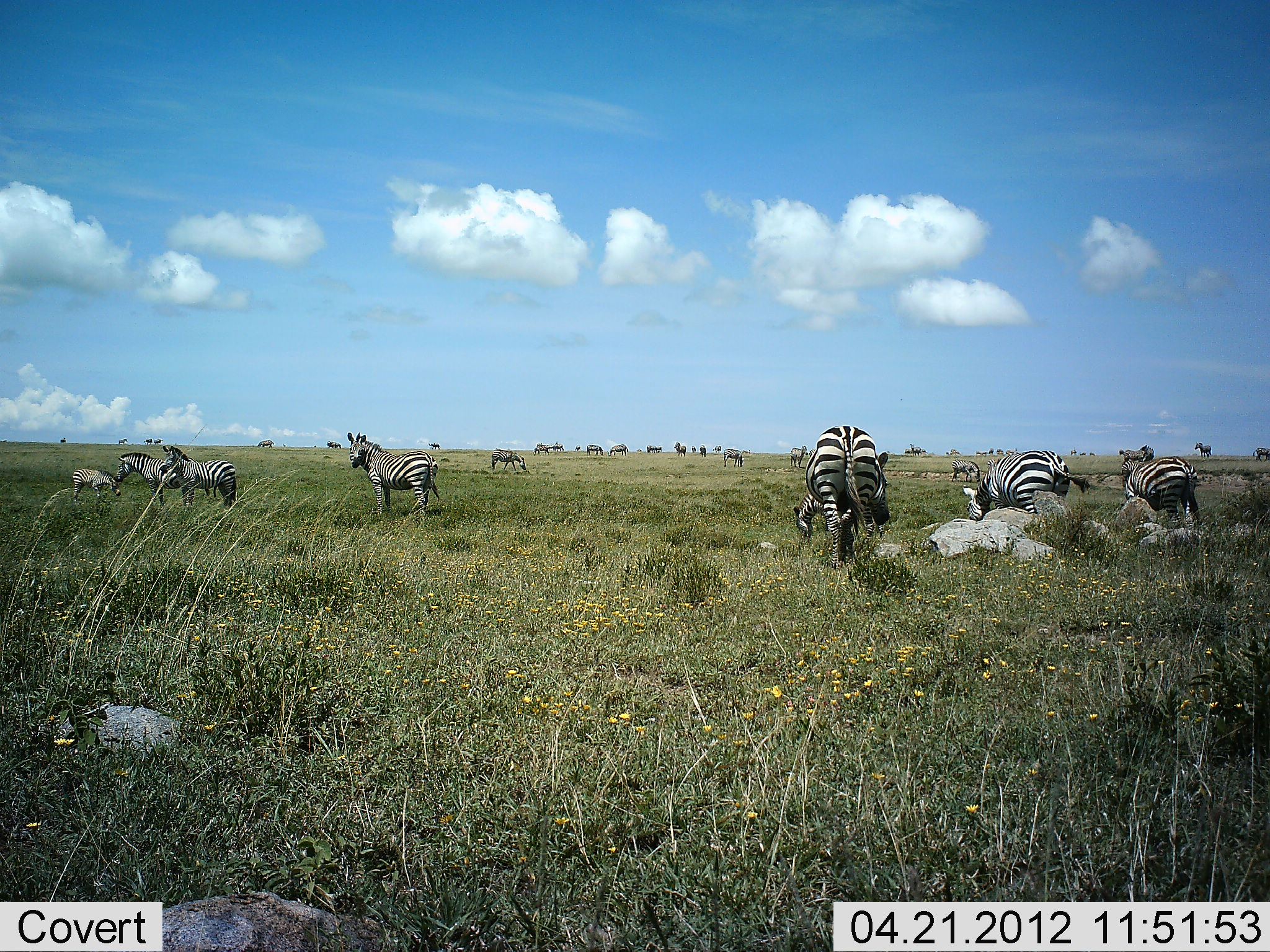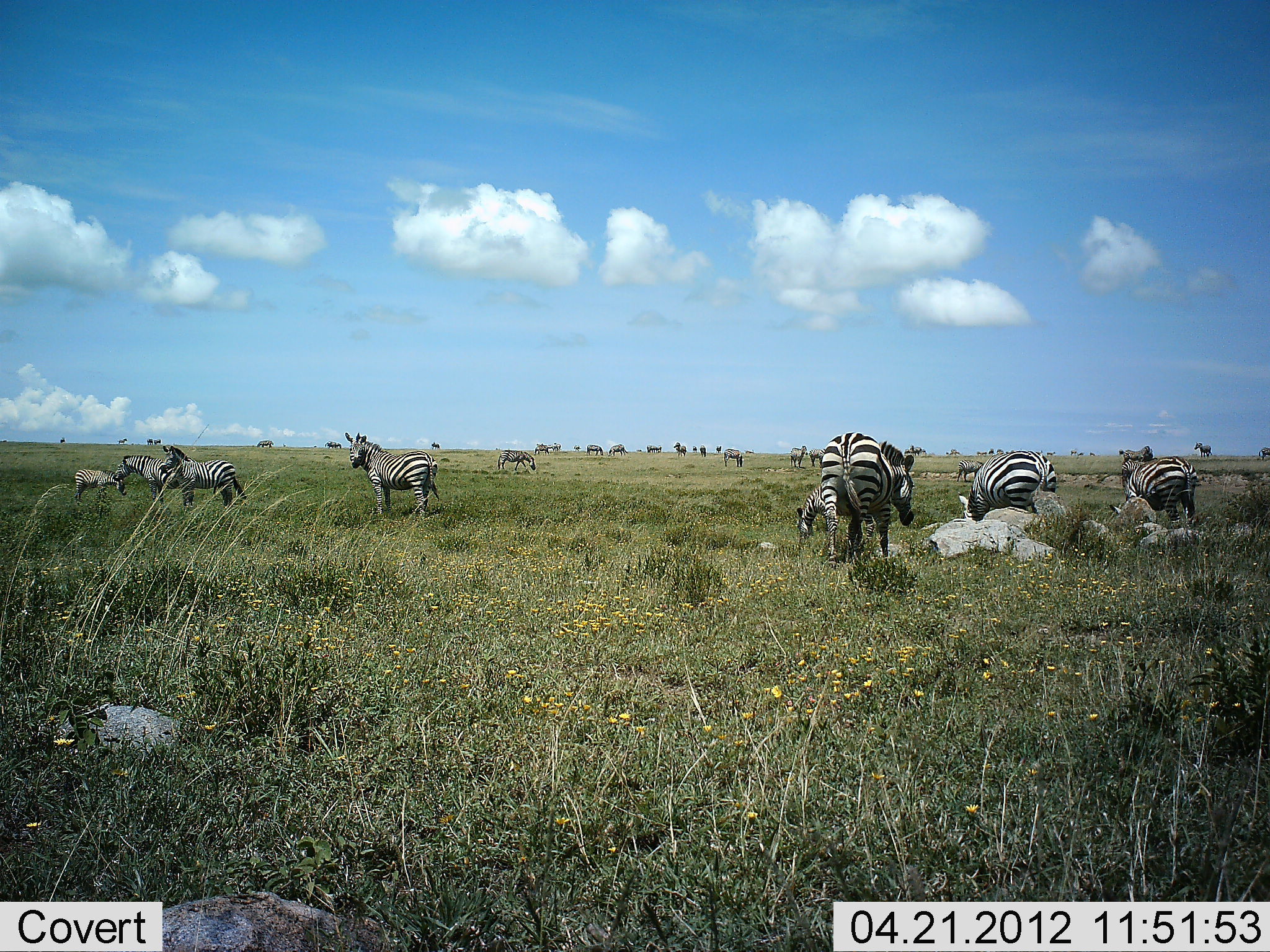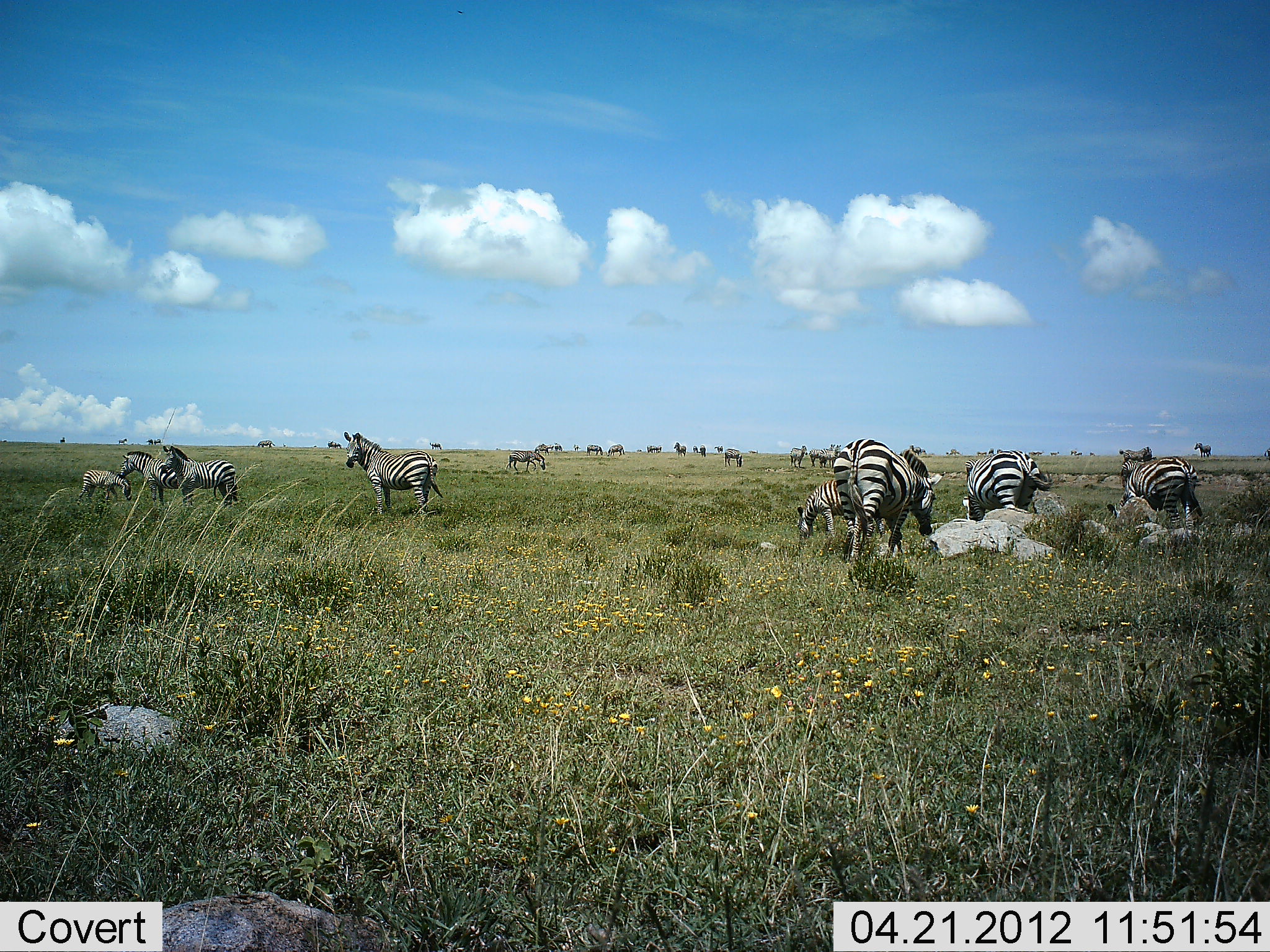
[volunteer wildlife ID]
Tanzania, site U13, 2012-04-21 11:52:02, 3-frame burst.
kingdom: Animalia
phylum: Chordata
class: Mammalia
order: Perissodactyla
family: Equidae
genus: Equus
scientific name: Equus quagga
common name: plains zebra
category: zebra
Zebra (plains zebra) (Equus quagga), count 11-50. Behavior (volunteer vote fractions): standing 76%, resting 6%, moving 12%, interacting 12%. Young present (vote fraction): 35%. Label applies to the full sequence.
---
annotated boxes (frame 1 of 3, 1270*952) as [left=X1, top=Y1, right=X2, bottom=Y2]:
animal: [left=806, top=424, right=891, bottom=568]; [left=961, top=450, right=1090, bottom=524]; [left=346, top=431, right=440, bottom=521]; [left=1120, top=456, right=1201, bottom=540]; [left=161, top=445, right=238, bottom=515]; [left=113, top=451, right=191, bottom=509]; [left=794, top=490, right=853, bottom=556]; [left=70, top=468, right=121, bottom=504]; [left=490, top=447, right=526, bottom=471]; [left=950, top=456, right=981, bottom=482]; [left=1117, top=444, right=1156, bottom=463]; [left=723, top=447, right=744, bottom=468]; [left=788, top=446, right=808, bottom=468]; [left=606, top=444, right=629, bottom=458]; [left=1194, top=442, right=1212, bottom=458]; [left=1252, top=447, right=1270, bottom=462]; [left=533, top=443, right=551, bottom=456]; [left=586, top=443, right=604, bottom=456]; [left=256, top=439, right=275, bottom=450]; [left=674, top=441, right=687, bottom=457]; [left=909, top=443, right=923, bottom=456]; [left=325, top=440, right=342, bottom=449]; [left=646, top=444, right=663, bottom=453]; [left=553, top=442, right=565, bottom=452]; [left=946, top=448, right=960, bottom=456]; [left=975, top=450, right=988, bottom=458]; [left=711, top=445, right=722, bottom=454]; [left=428, top=442, right=442, bottom=449]; [left=700, top=443, right=706, bottom=457]; [left=904, top=448, right=915, bottom=455]; [left=118, top=438, right=128, bottom=445]; [left=153, top=438, right=163, bottom=445]; [left=1070, top=448, right=1077, bottom=456]; [left=143, top=439, right=153, bottom=444]; [left=574, top=446, right=581, bottom=452]; [left=988, top=448, right=994, bottom=455]; [left=1079, top=451, right=1086, bottom=456]; [left=1089, top=452, right=1096, bottom=456]; [left=991, top=448, right=994, bottom=454]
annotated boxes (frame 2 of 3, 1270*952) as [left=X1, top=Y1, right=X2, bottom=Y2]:
animal: [left=820, top=430, right=914, bottom=563]; [left=344, top=431, right=441, bottom=518]; [left=959, top=452, right=1058, bottom=523]; [left=1119, top=455, right=1198, bottom=530]; [left=161, top=444, right=246, bottom=510]; [left=795, top=487, right=864, bottom=565]; [left=116, top=455, right=184, bottom=507]; [left=72, top=469, right=128, bottom=499]; [left=497, top=449, right=536, bottom=474]; [left=1117, top=445, right=1154, bottom=468]; [left=956, top=460, right=985, bottom=483]; [left=723, top=448, right=744, bottom=468]; [left=790, top=445, right=808, bottom=468]; [left=1193, top=441, right=1212, bottom=458]; [left=808, top=447, right=824, bottom=467]; [left=607, top=443, right=629, bottom=456]; [left=672, top=442, right=687, bottom=458]; [left=585, top=444, right=603, bottom=456]; [left=533, top=443, right=550, bottom=455]; [left=1257, top=447, right=1270, bottom=462]; [left=256, top=439, right=275, bottom=449]; [left=909, top=443, right=922, bottom=457]; [left=324, top=440, right=342, bottom=450]; [left=646, top=444, right=663, bottom=453]; [left=116, top=437, right=127, bottom=446]; [left=553, top=441, right=562, bottom=452]; [left=699, top=444, right=706, bottom=457]; [left=949, top=448, right=960, bottom=456]; [left=431, top=441, right=440, bottom=449]; [left=714, top=445, right=722, bottom=454]; [left=146, top=438, right=154, bottom=445]; [left=573, top=445, right=581, bottom=452]; [left=988, top=447, right=995, bottom=455]; [left=692, top=445, right=698, bottom=454]; [left=996, top=448, right=1003, bottom=455]; [left=1070, top=450, right=1078, bottom=456]; [left=1046, top=451, right=1056, bottom=455]; [left=1089, top=451, right=1097, bottom=456]; [left=155, top=438, right=161, bottom=444]; [left=983, top=451, right=988, bottom=456]; [left=1078, top=452, right=1083, bottom=457]; [left=976, top=452, right=982, bottom=456]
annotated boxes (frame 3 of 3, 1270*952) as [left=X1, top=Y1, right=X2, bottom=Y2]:
animal: [left=831, top=439, right=941, bottom=560]; [left=342, top=429, right=444, bottom=516]; [left=1107, top=456, right=1203, bottom=537]; [left=966, top=449, right=1052, bottom=520]; [left=161, top=444, right=238, bottom=508]; [left=118, top=450, right=186, bottom=504]; [left=794, top=481, right=842, bottom=545]; [left=76, top=469, right=132, bottom=504]; [left=505, top=450, right=546, bottom=473]; [left=1116, top=446, right=1153, bottom=469]; [left=788, top=444, right=807, bottom=467]; [left=724, top=449, right=743, bottom=467]; [left=1192, top=441, right=1212, bottom=458]; [left=532, top=443, right=550, bottom=457]; [left=585, top=444, right=604, bottom=456]; [left=606, top=444, right=625, bottom=456]; [left=673, top=442, right=686, bottom=457]; [left=257, top=439, right=276, bottom=449]; [left=327, top=440, right=342, bottom=449]; [left=429, top=441, right=443, bottom=450]; [left=699, top=445, right=707, bottom=457]; [left=554, top=442, right=563, bottom=452]; [left=715, top=445, right=724, bottom=453]; [left=154, top=438, right=163, bottom=445]; [left=146, top=437, right=154, bottom=444]; [left=119, top=438, right=127, bottom=444]; [left=573, top=444, right=579, bottom=451]
group: [left=645, top=444, right=662, bottom=454]